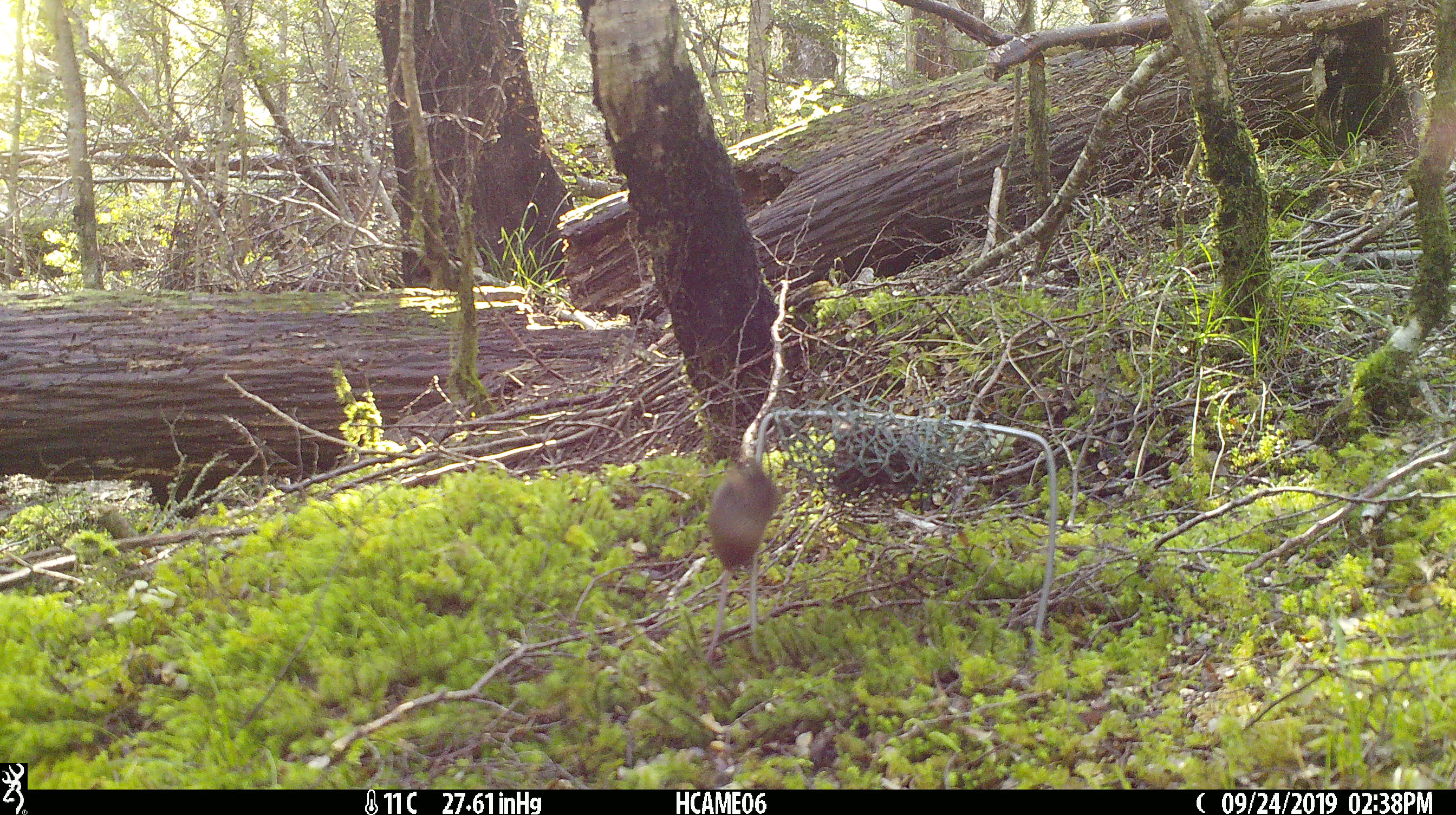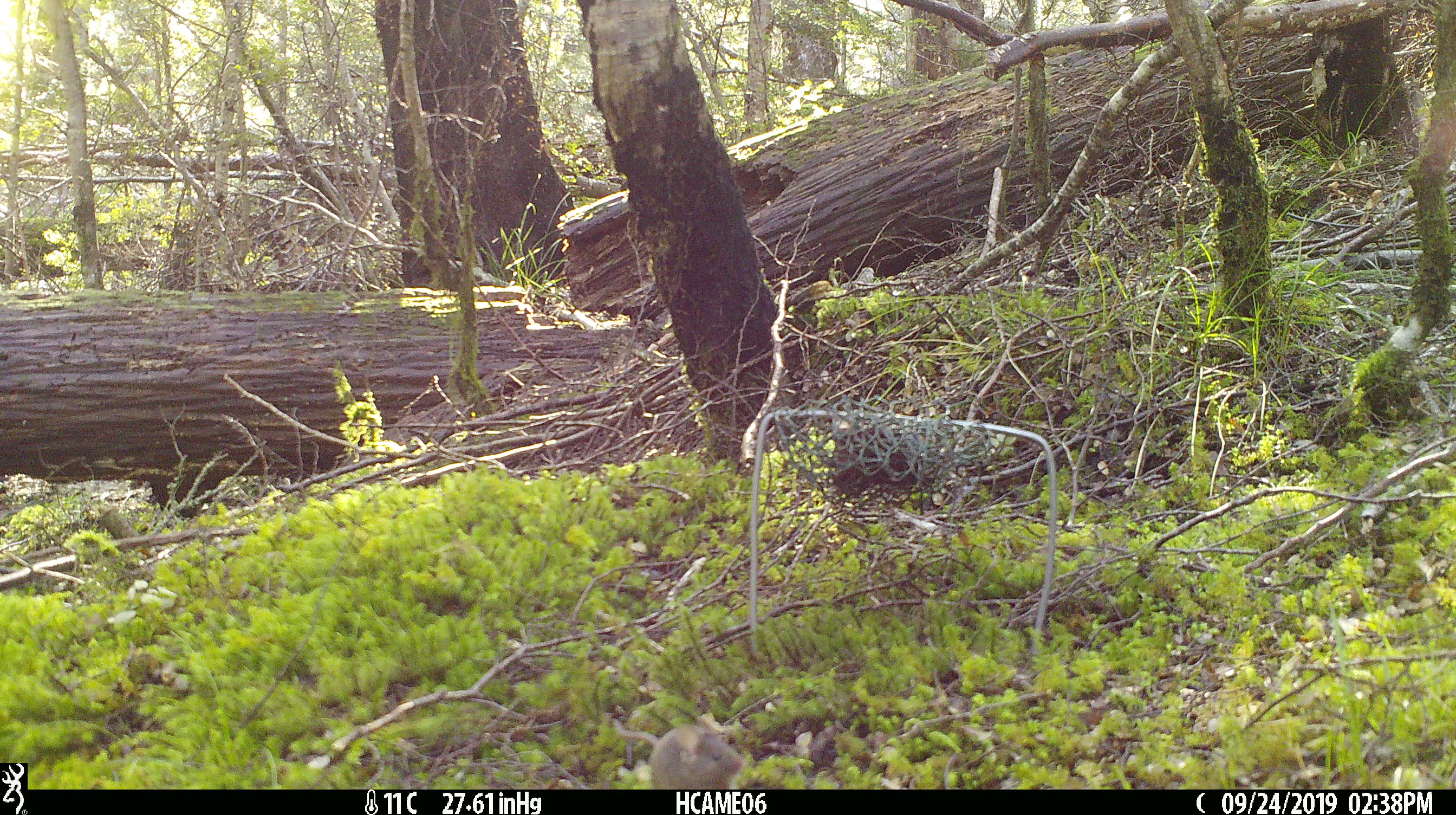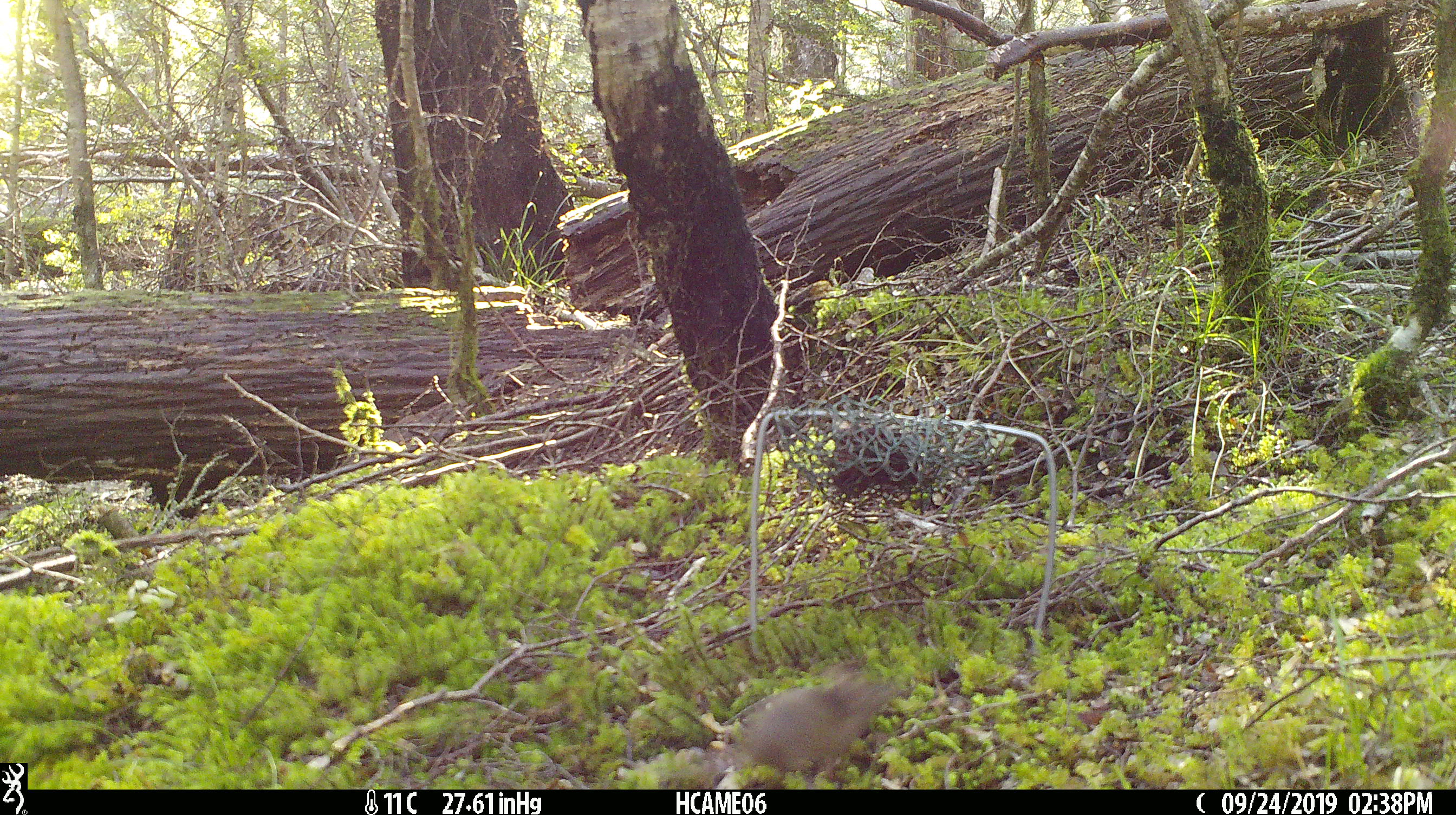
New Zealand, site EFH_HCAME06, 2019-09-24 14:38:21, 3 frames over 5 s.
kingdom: Animalia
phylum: Chordata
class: Mammalia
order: Rodentia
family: Muridae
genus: Mus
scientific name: Mus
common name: mouse